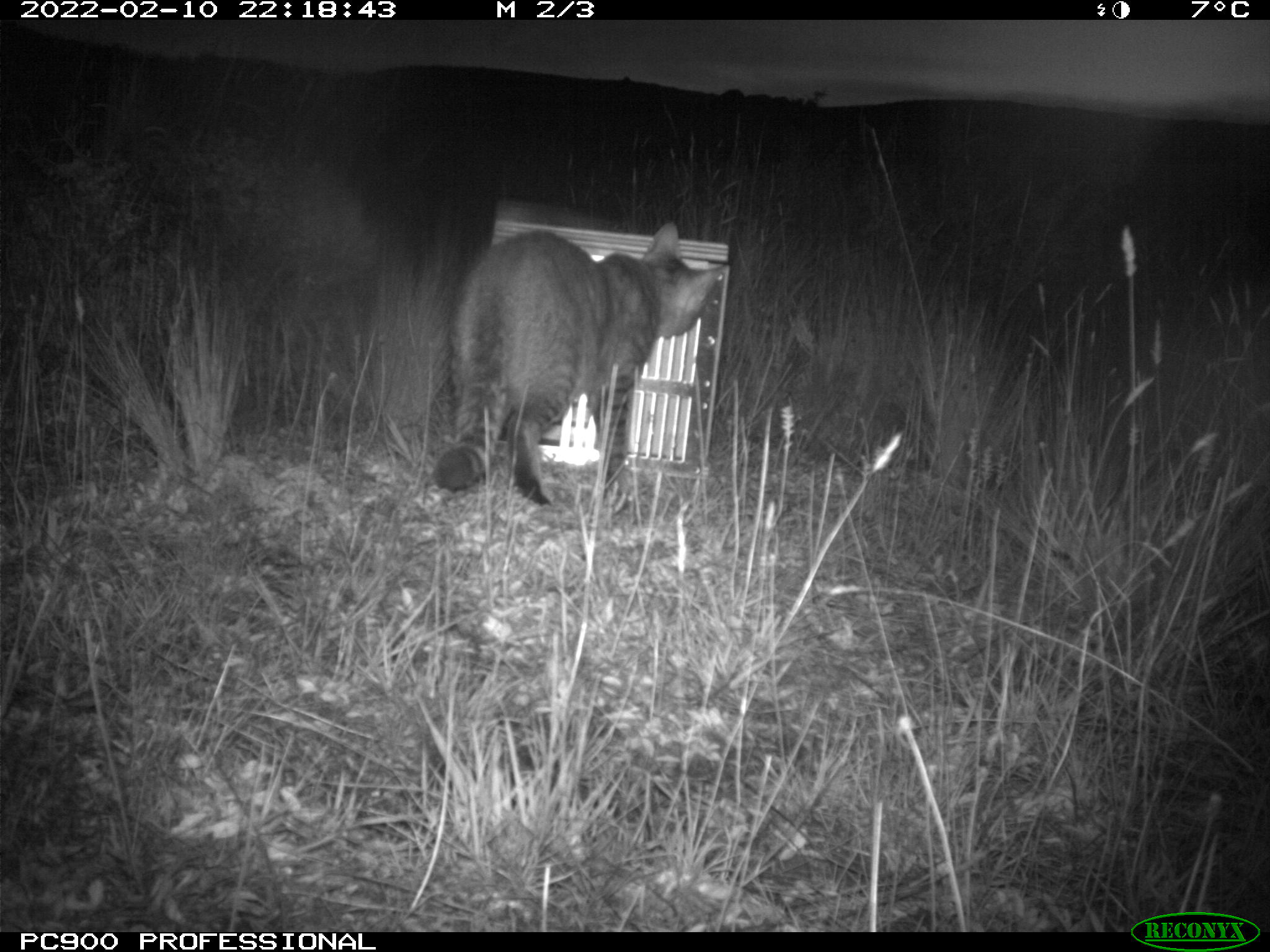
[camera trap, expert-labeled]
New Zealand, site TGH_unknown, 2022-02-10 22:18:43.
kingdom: Animalia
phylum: Chordata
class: Mammalia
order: Carnivora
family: Felidae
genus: Felis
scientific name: Felis catus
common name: domestic cat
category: cat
Cat (domestic cat) (Felis catus).